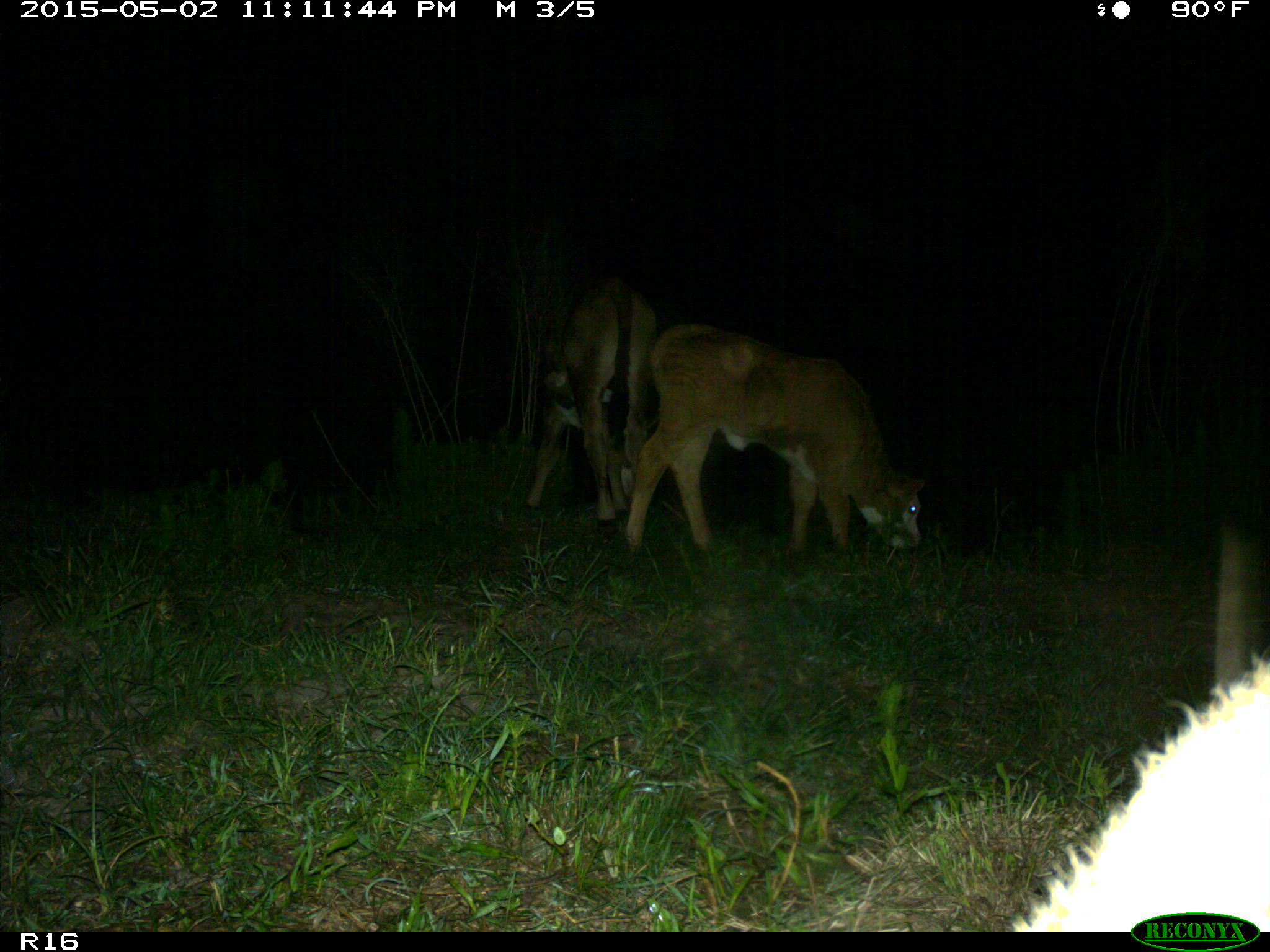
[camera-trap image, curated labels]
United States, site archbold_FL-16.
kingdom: Animalia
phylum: Chordata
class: Mammalia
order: Artiodactyla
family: Bovidae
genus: Bos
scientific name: Bos taurus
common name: domestic cow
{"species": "Bos taurus (domestic cow)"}